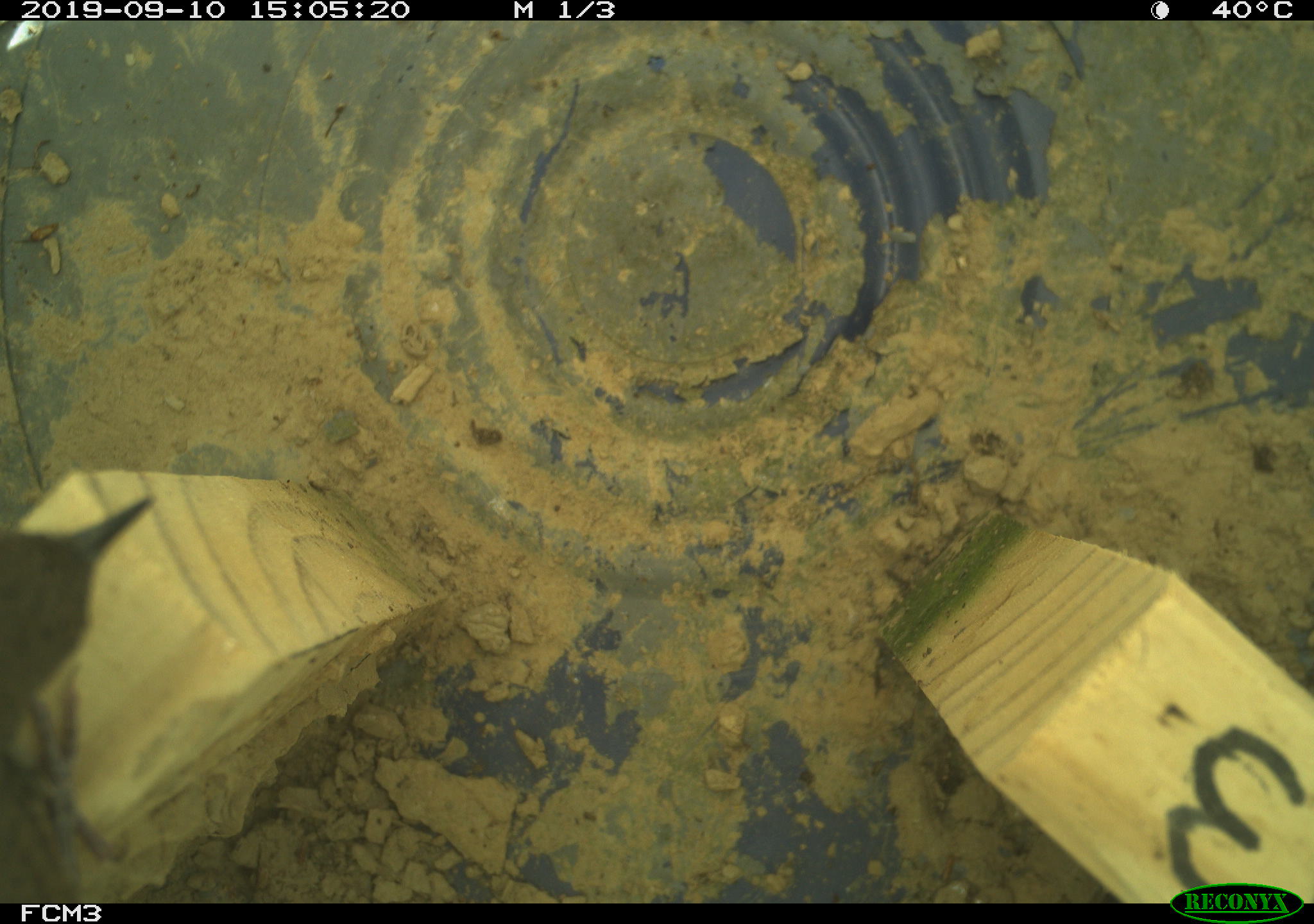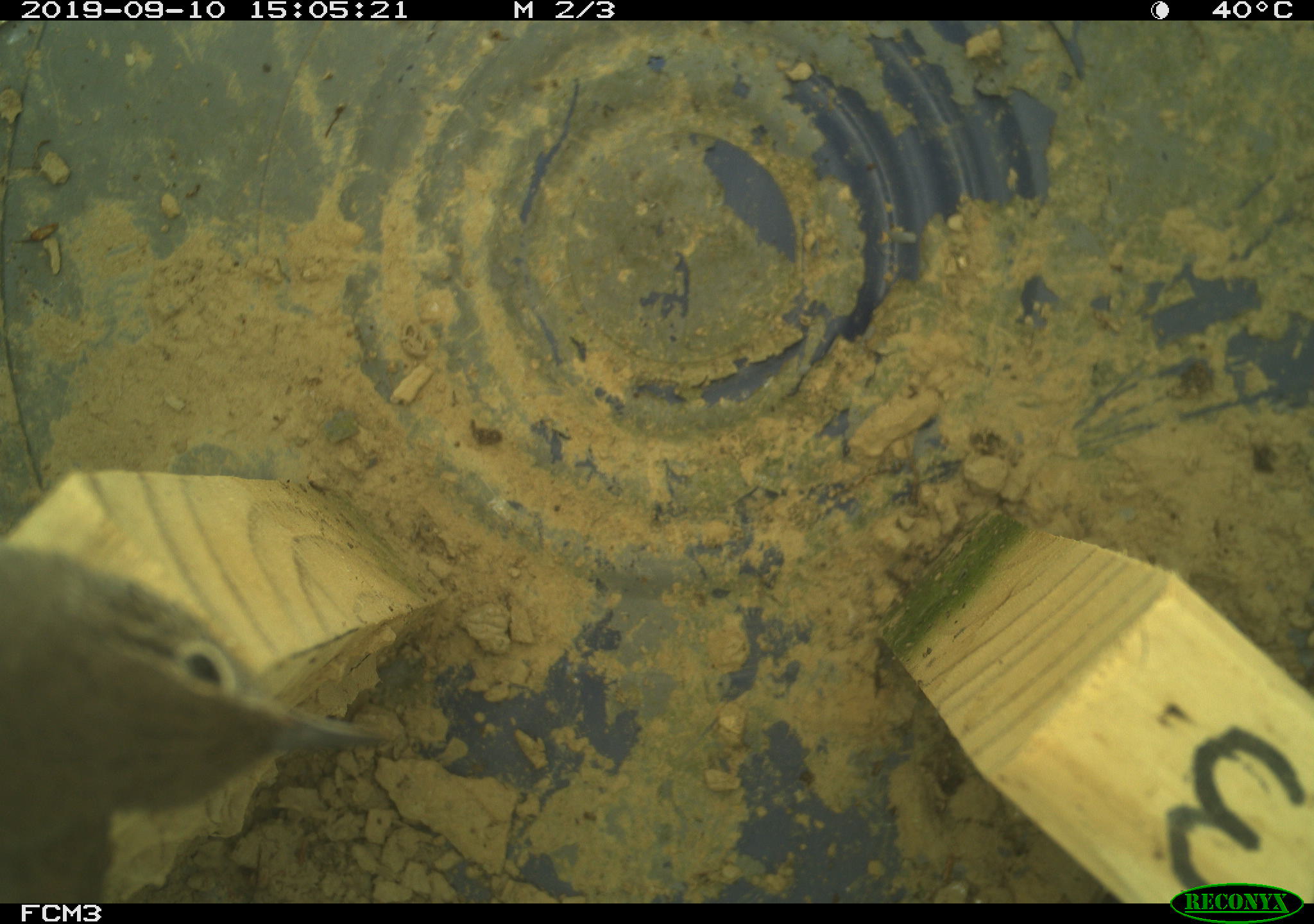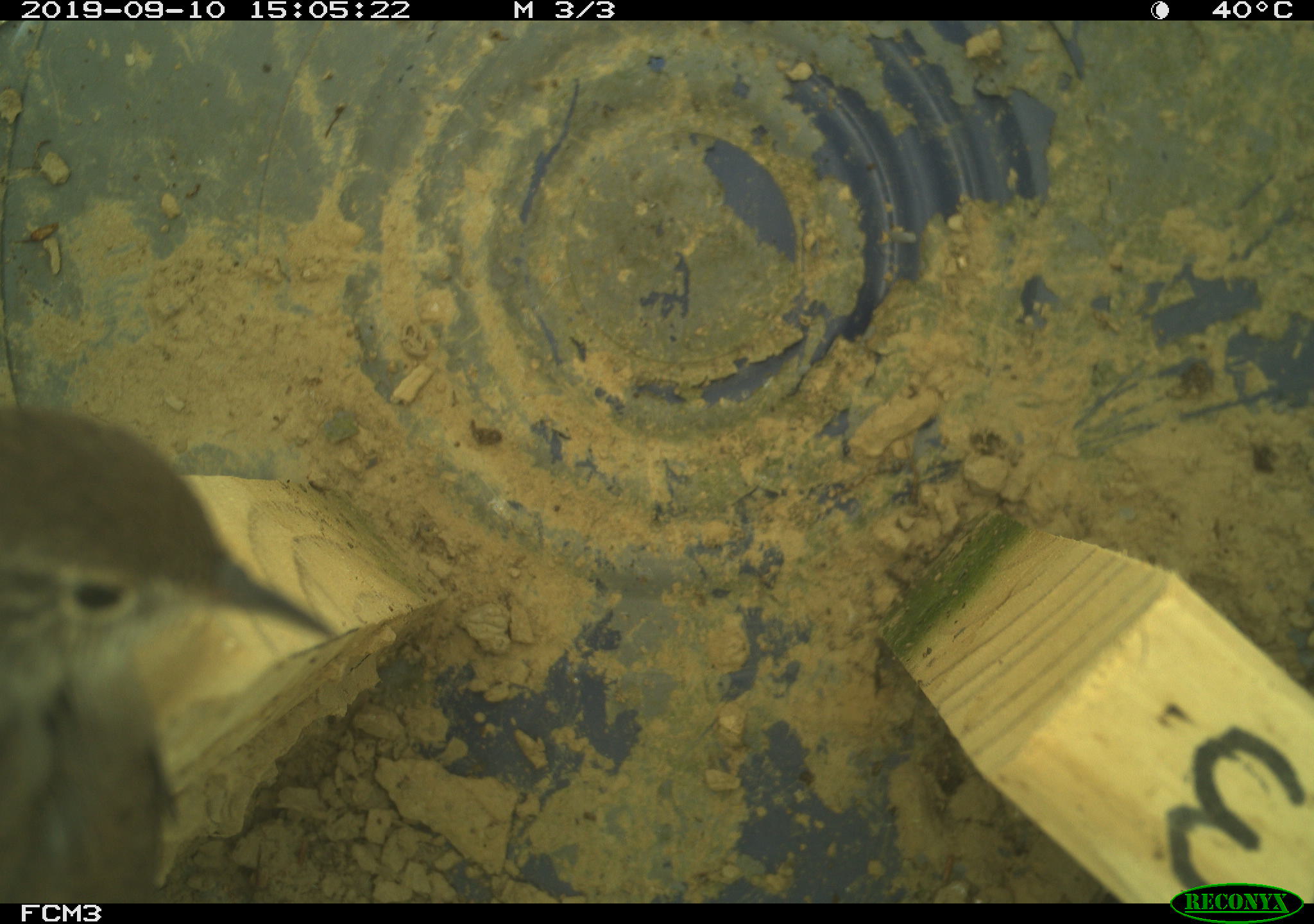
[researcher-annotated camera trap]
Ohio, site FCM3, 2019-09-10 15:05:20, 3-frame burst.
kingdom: Animalia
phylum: Chordata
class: Aves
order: Passeriformes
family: Troglodytidae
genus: Troglodytes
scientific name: Troglodytes aedon aedon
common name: northern house wren